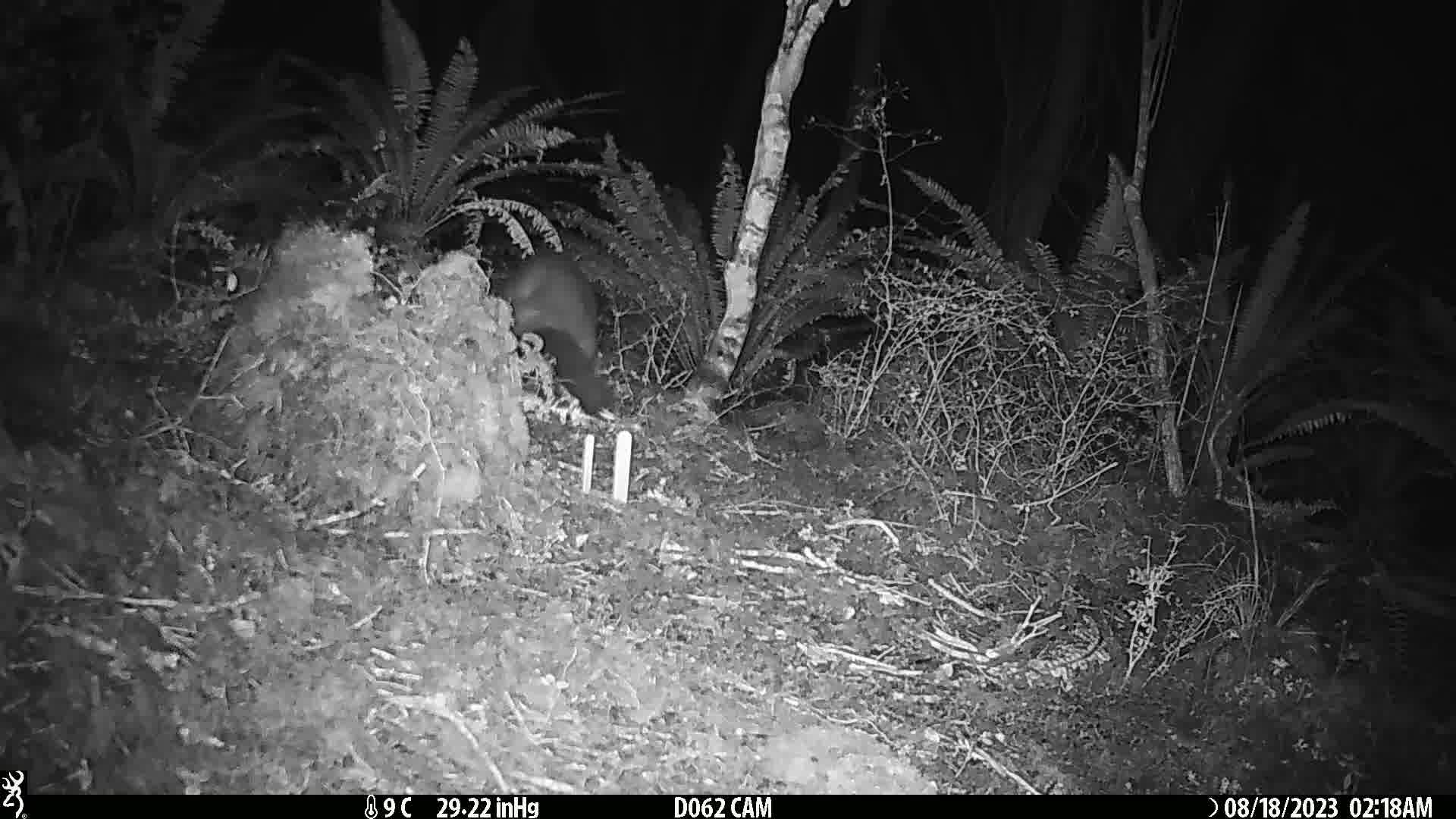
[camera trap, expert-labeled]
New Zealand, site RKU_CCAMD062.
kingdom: Animalia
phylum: Chordata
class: Mammalia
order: Diprotodontia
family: Phalangeridae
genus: Trichosurus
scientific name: Trichosurus vulpecula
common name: common brushtail possum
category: possum